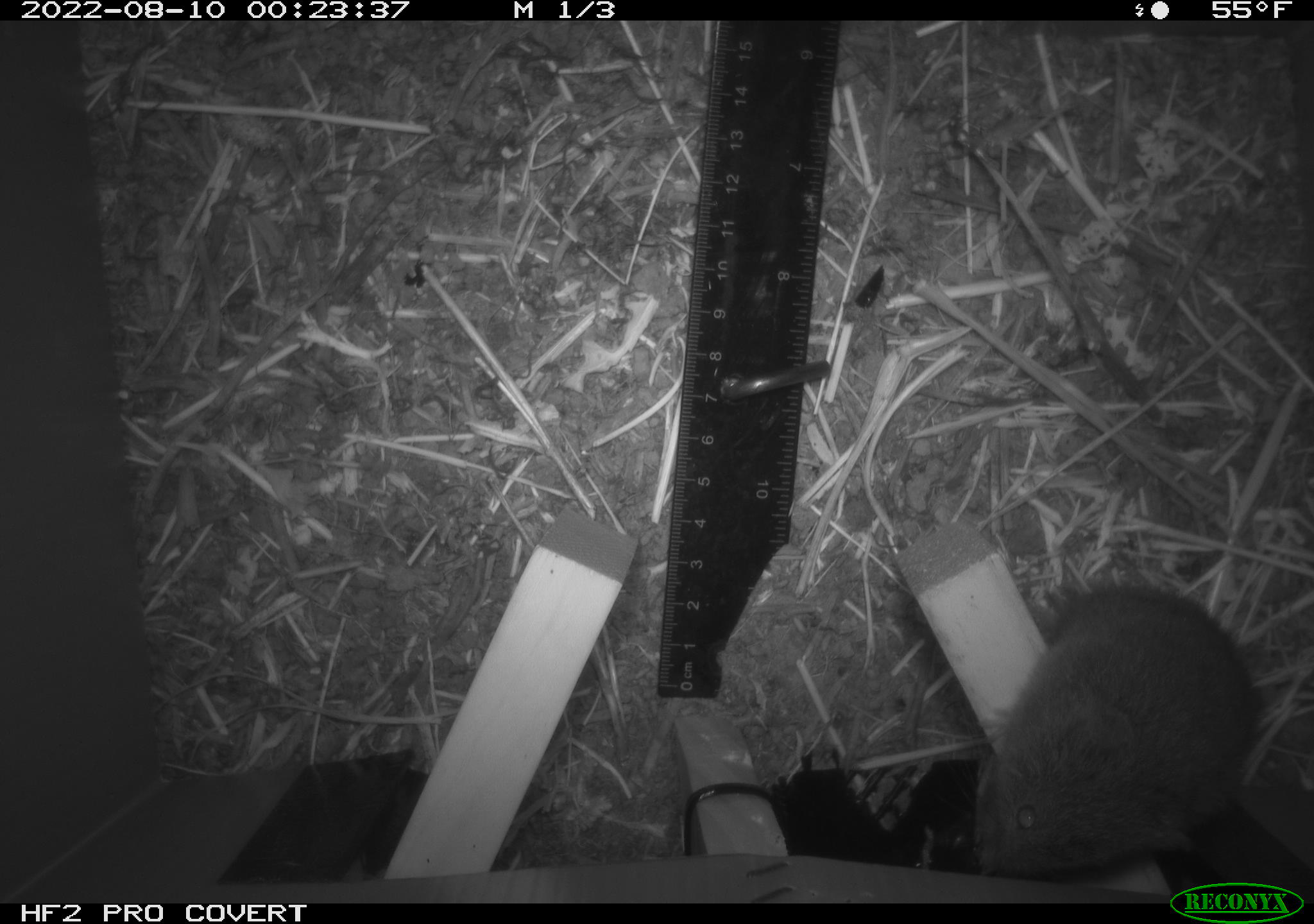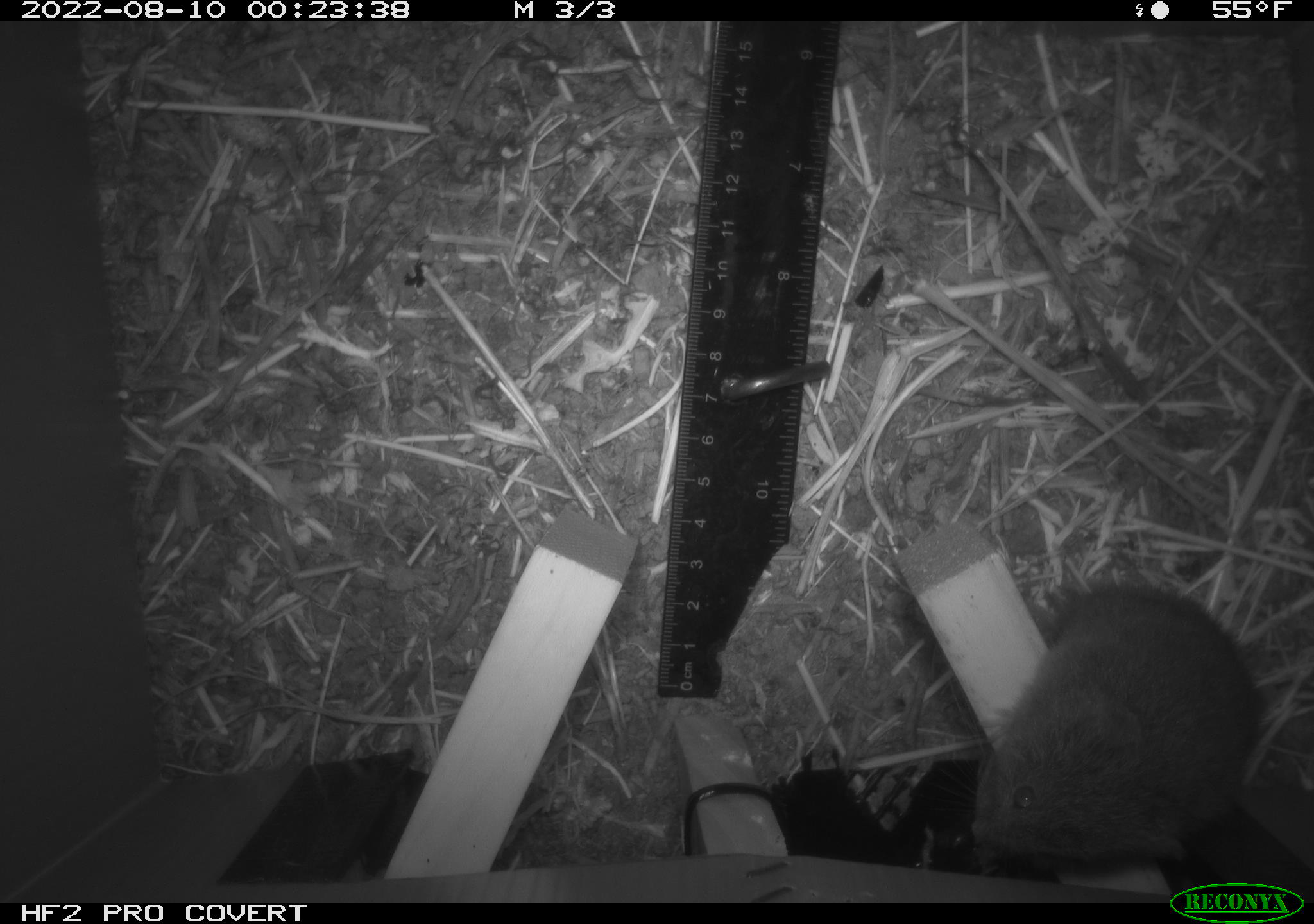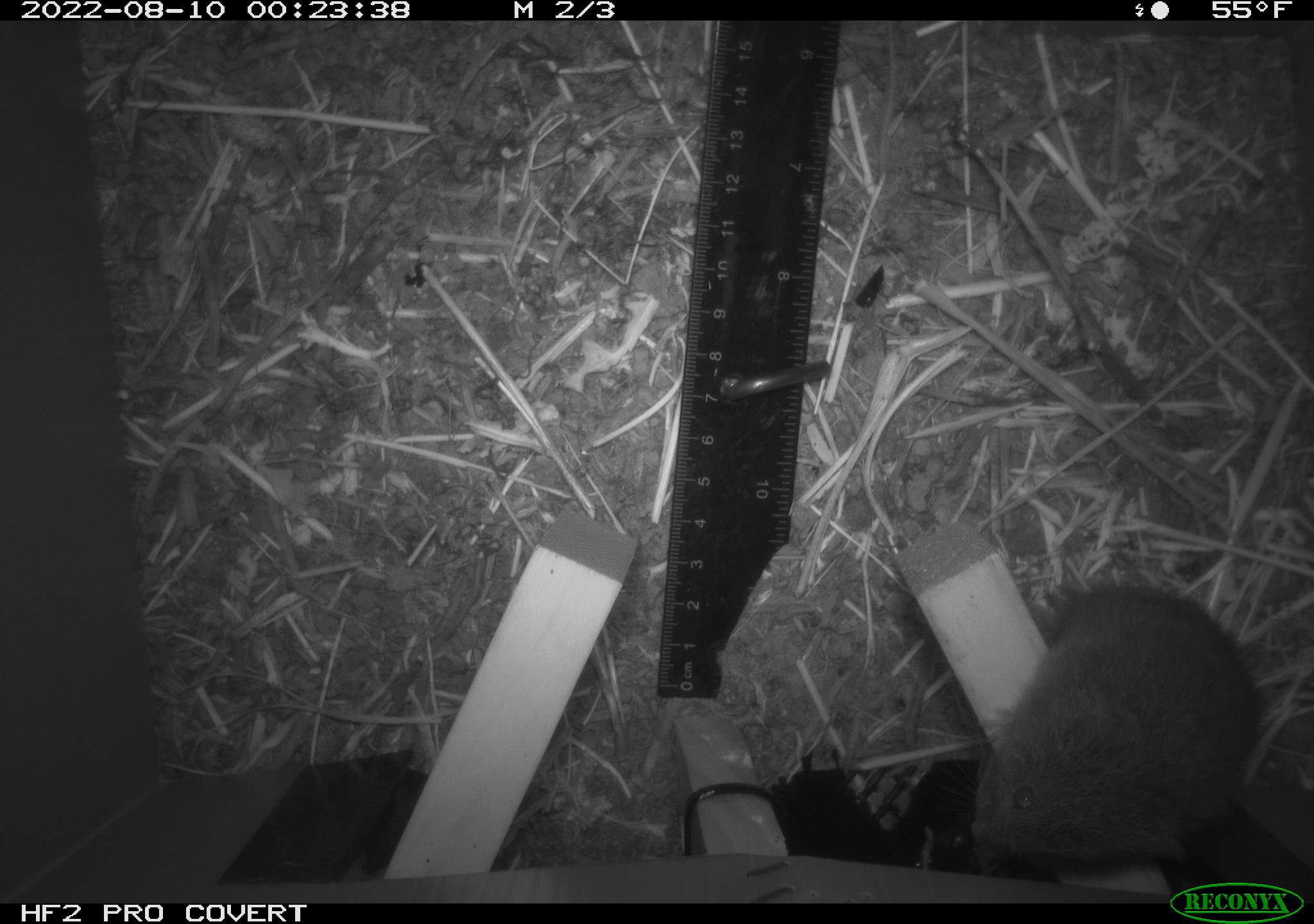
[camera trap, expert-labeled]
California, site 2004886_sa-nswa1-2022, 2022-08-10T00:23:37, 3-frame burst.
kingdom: Animalia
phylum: Chordata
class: Mammalia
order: Rodentia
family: Cricetidae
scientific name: Cricetidae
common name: hamsters, voles, lemmings, and allies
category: cricetidae family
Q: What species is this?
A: Cricetidae family (hamsters, voles, lemmings, and allies) (Cricetidae).